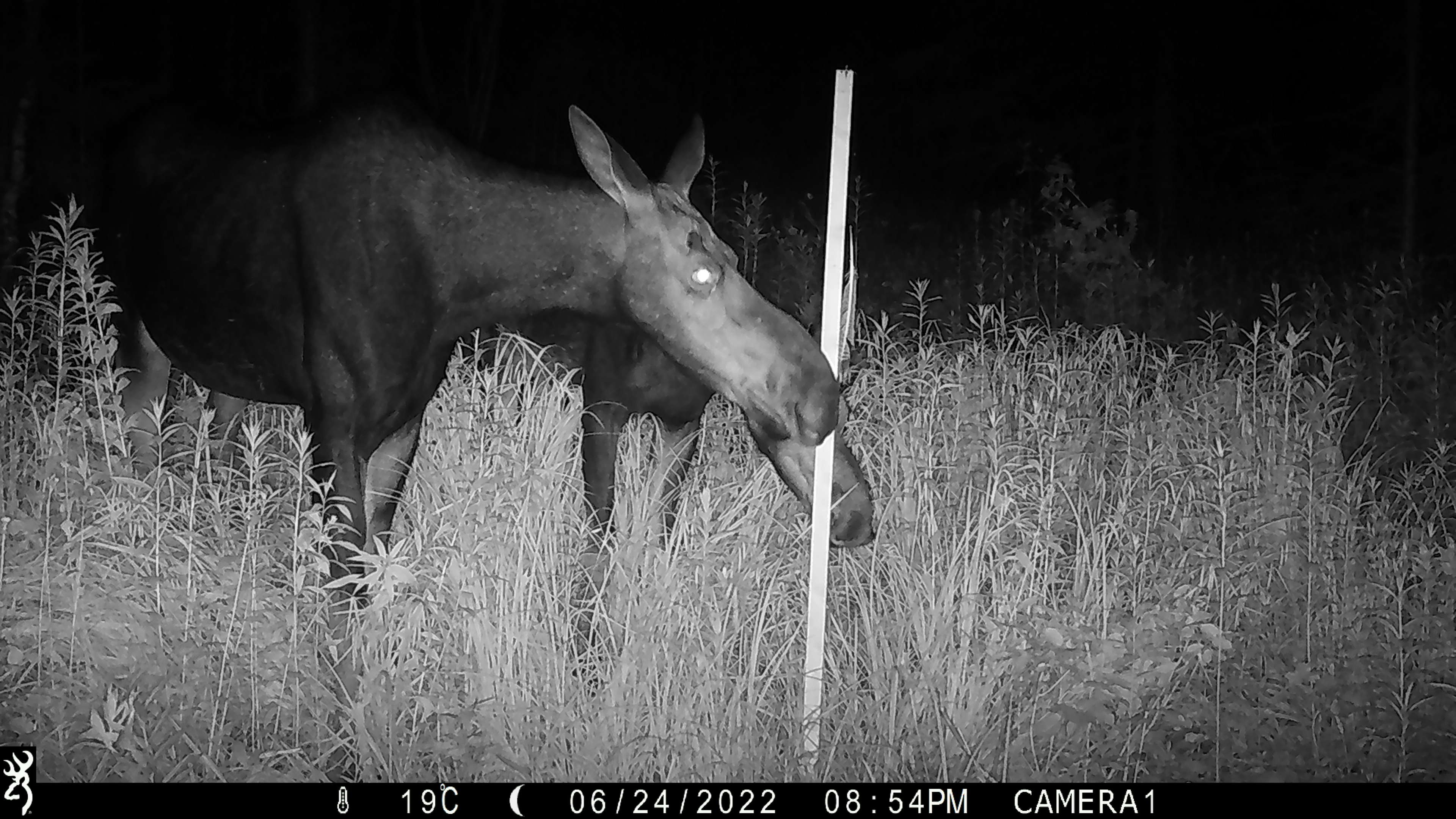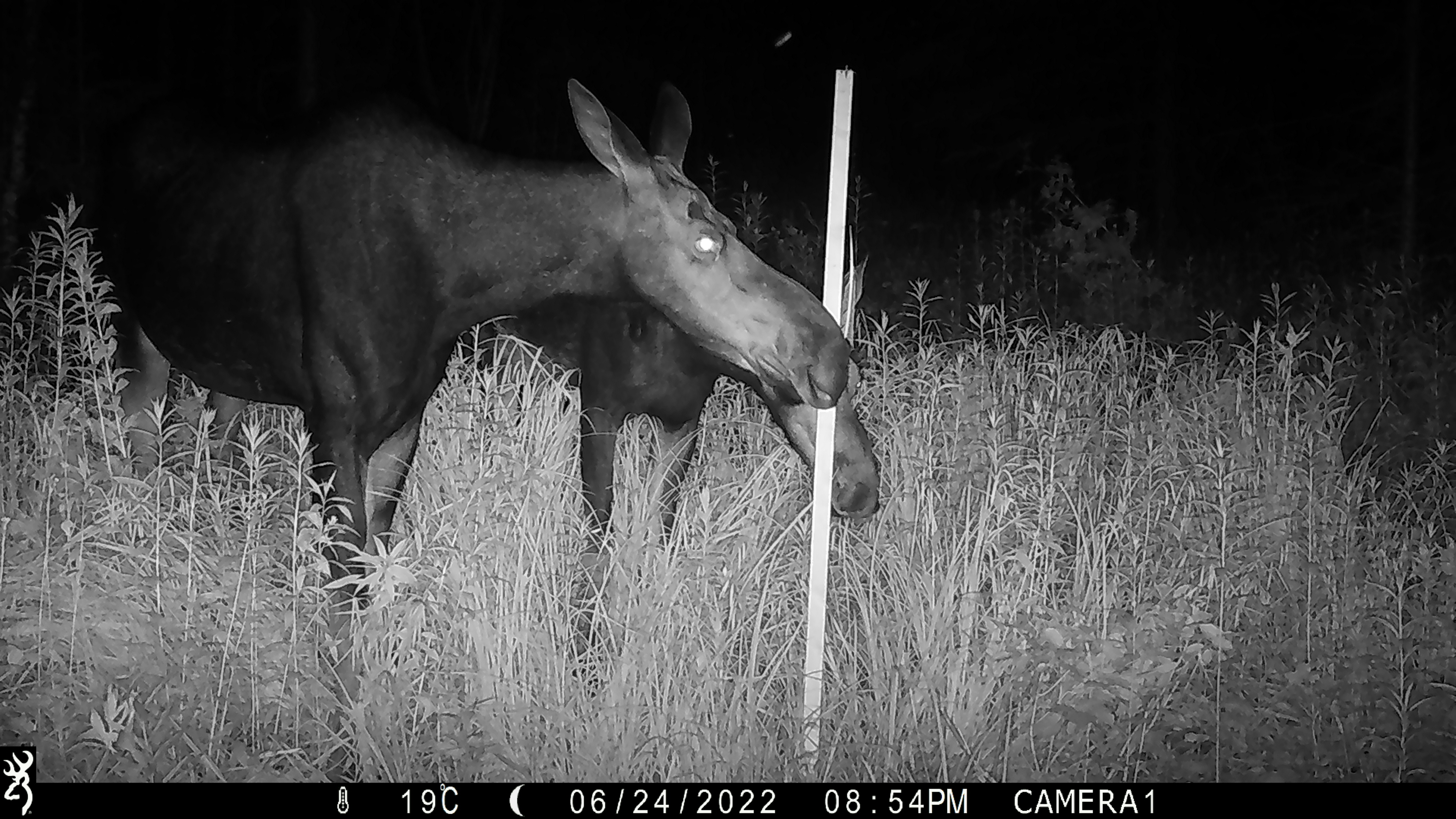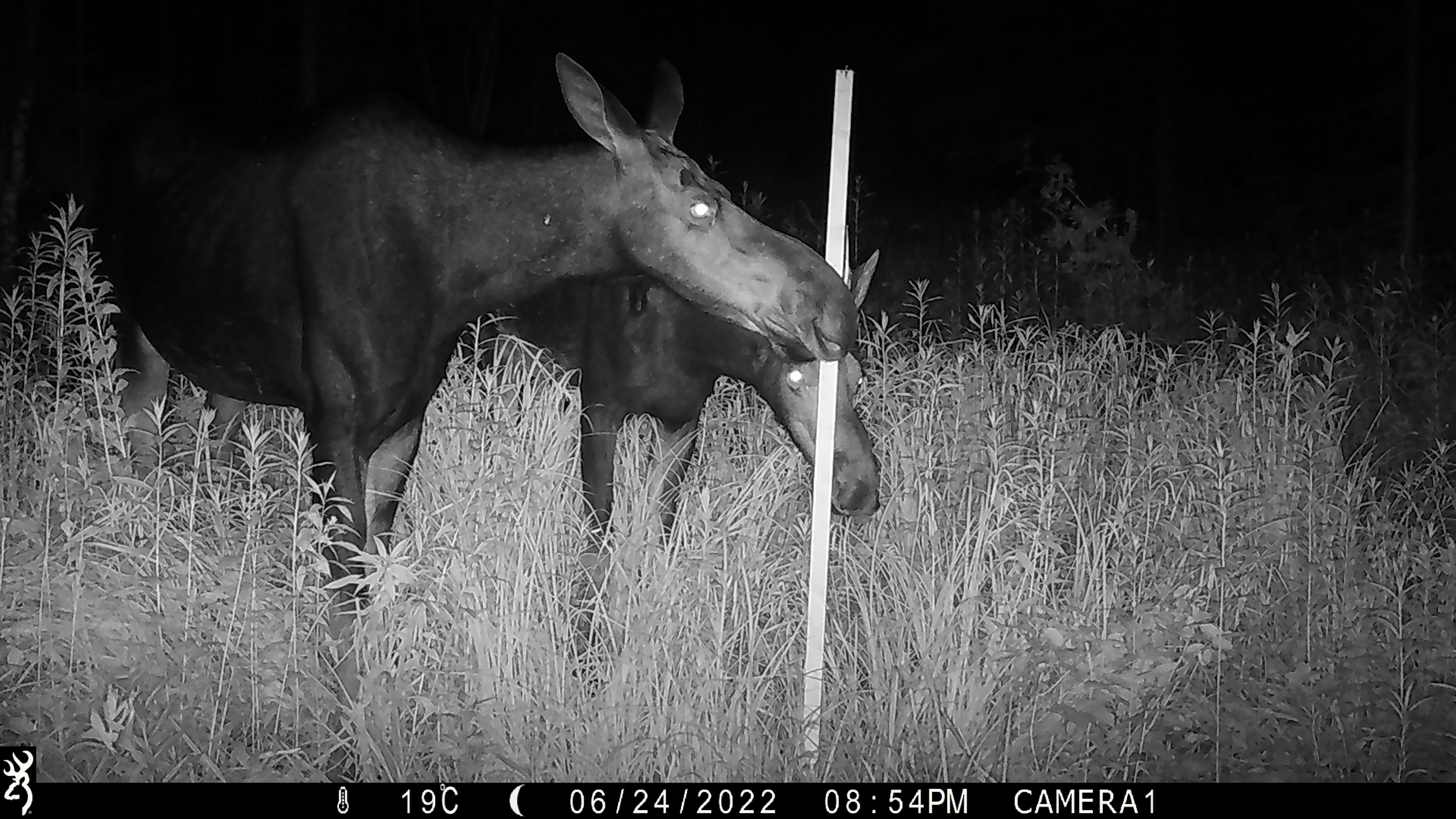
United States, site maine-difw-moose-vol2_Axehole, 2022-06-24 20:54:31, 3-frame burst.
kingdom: Animalia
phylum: Chordata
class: Mammalia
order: Artiodactyla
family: Cervidae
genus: Alces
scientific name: Alces alces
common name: moose